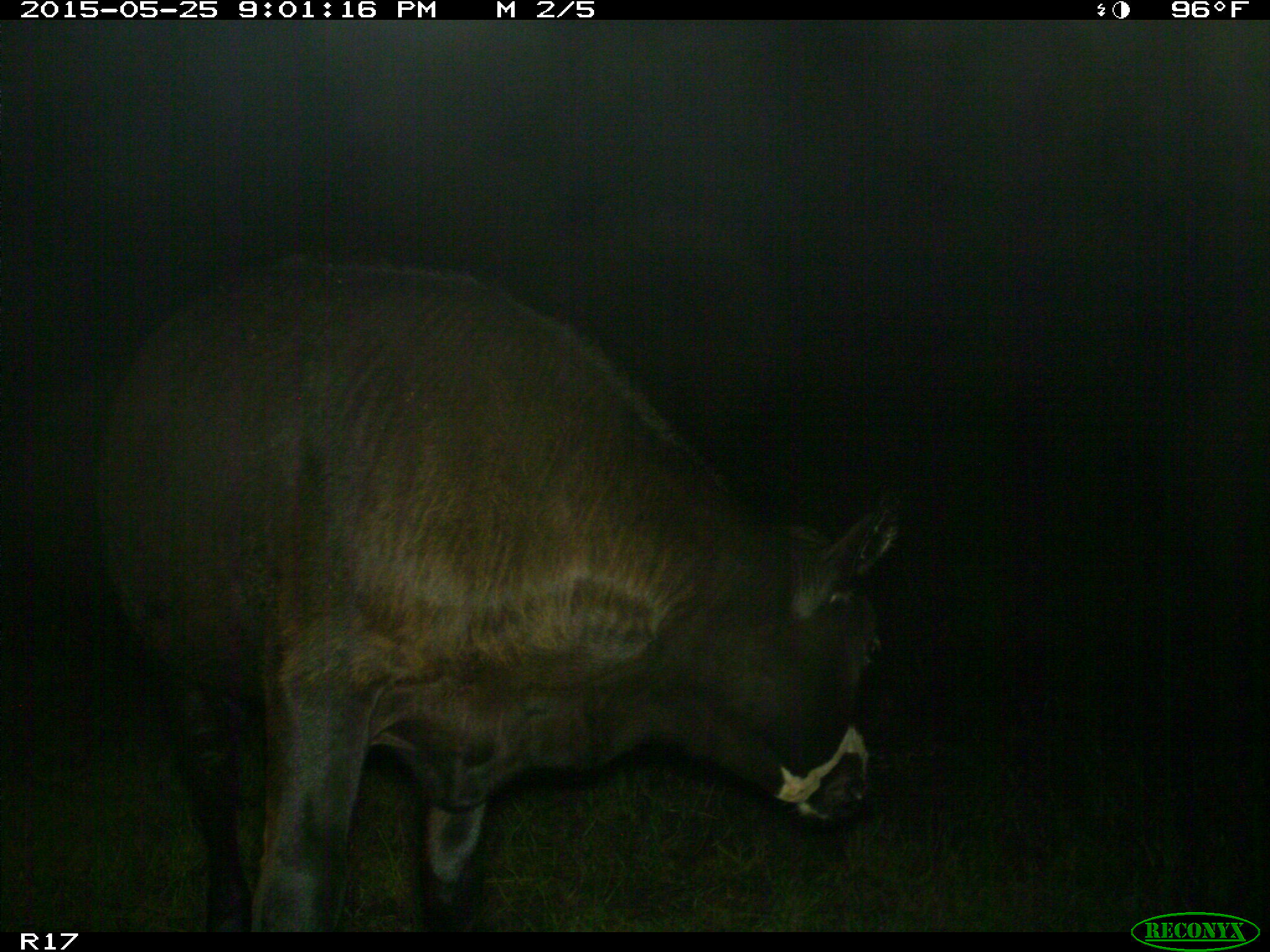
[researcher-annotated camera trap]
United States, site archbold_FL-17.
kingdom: Animalia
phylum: Chordata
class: Mammalia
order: Artiodactyla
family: Bovidae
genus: Bos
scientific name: Bos taurus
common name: domestic cow